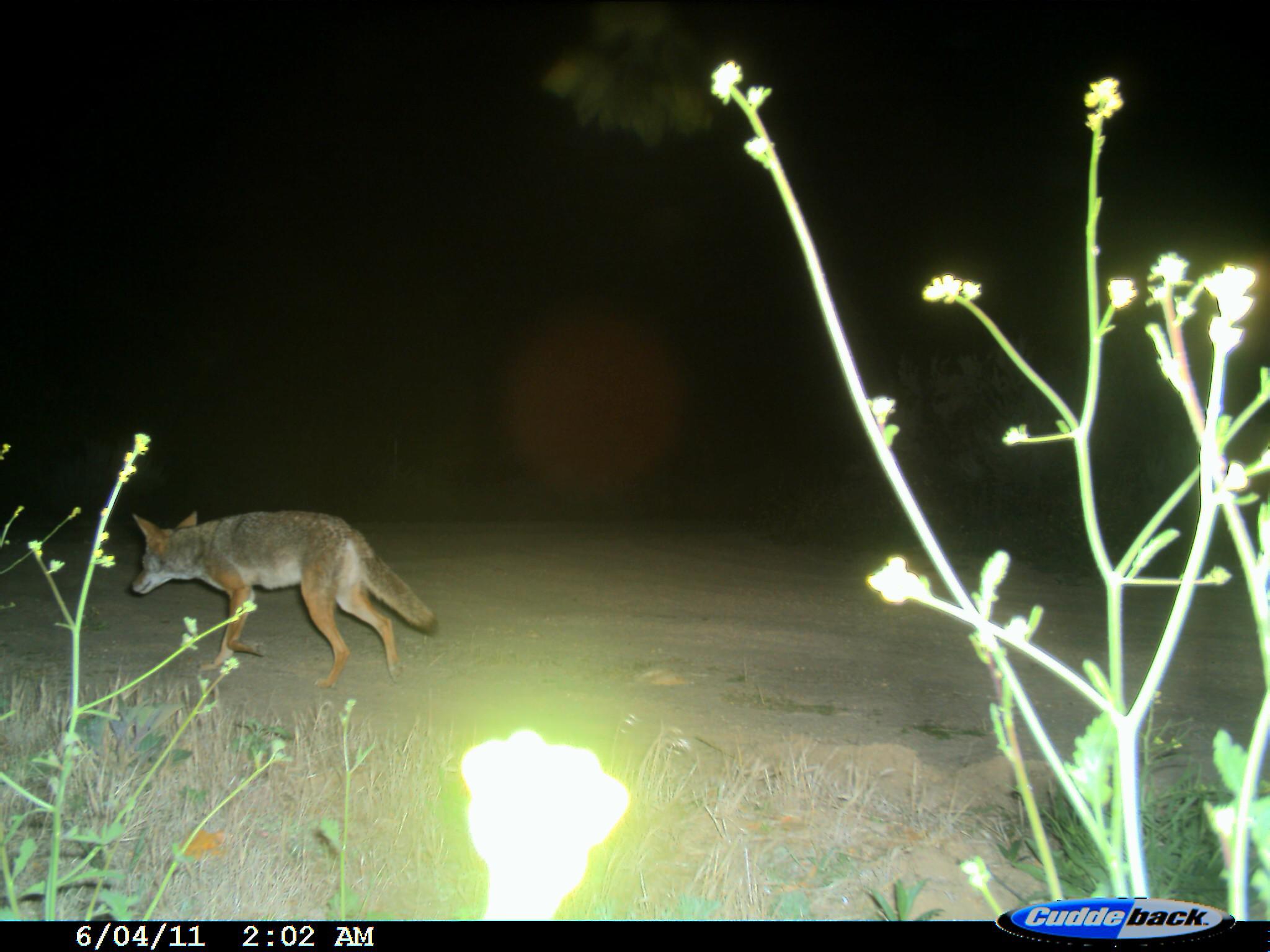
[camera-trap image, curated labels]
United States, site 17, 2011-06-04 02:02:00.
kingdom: Animalia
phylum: Chordata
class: Mammalia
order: Carnivora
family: Canidae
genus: Canis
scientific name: Canis latrans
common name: coyote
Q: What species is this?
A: Coyote (Canis latrans).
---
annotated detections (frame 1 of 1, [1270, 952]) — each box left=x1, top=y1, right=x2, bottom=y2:
coyote: left=125, top=508, right=444, bottom=689